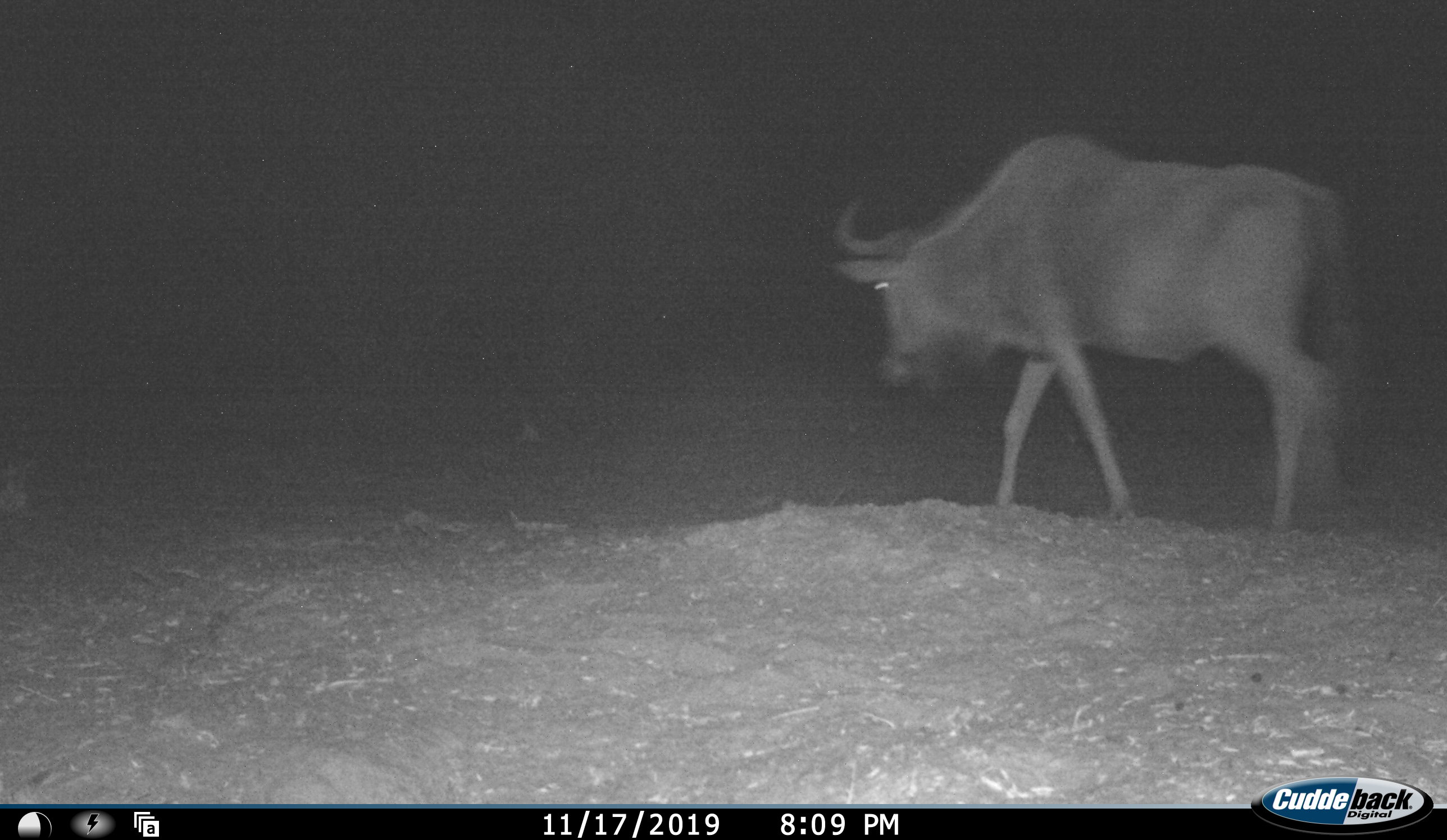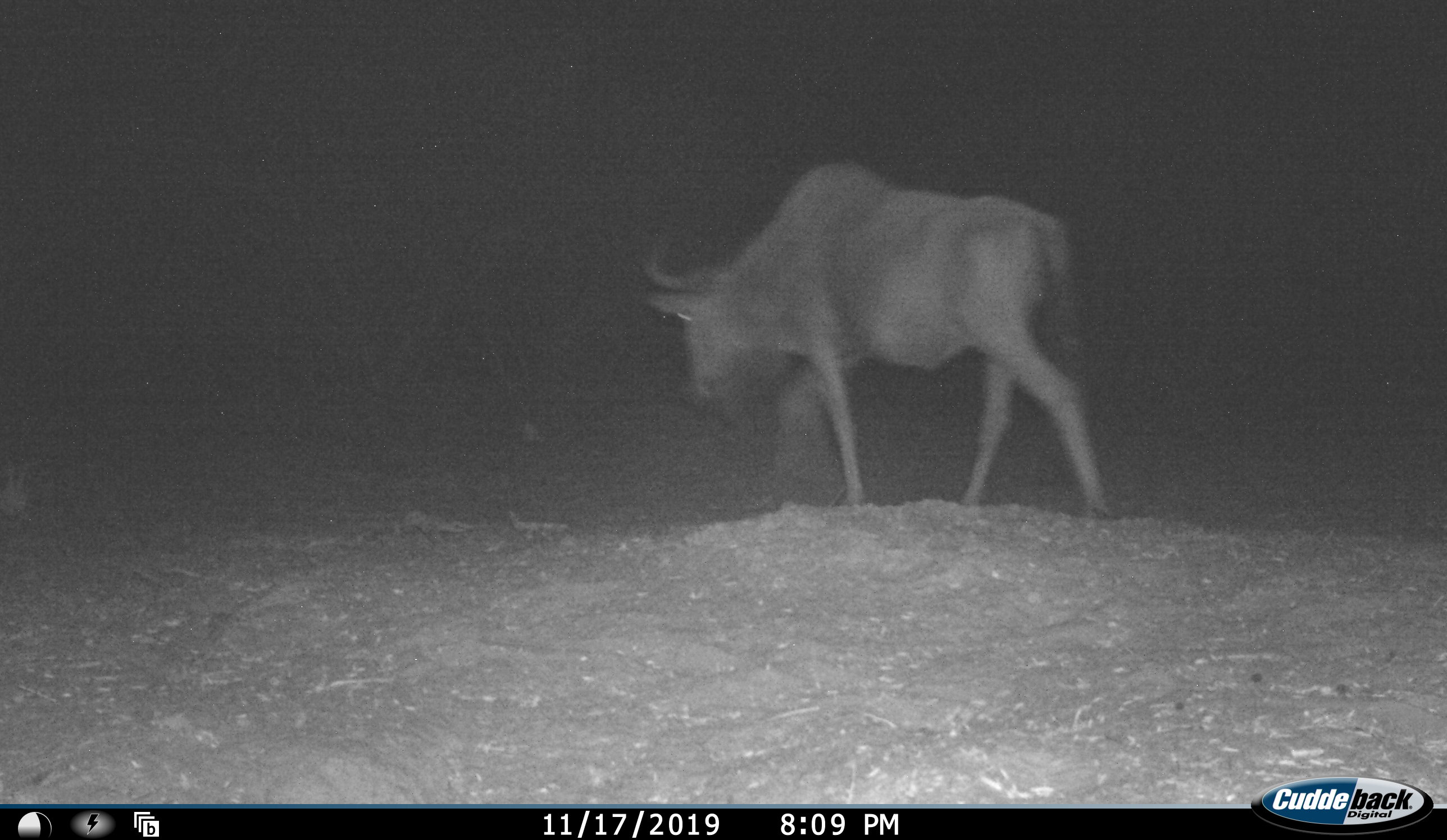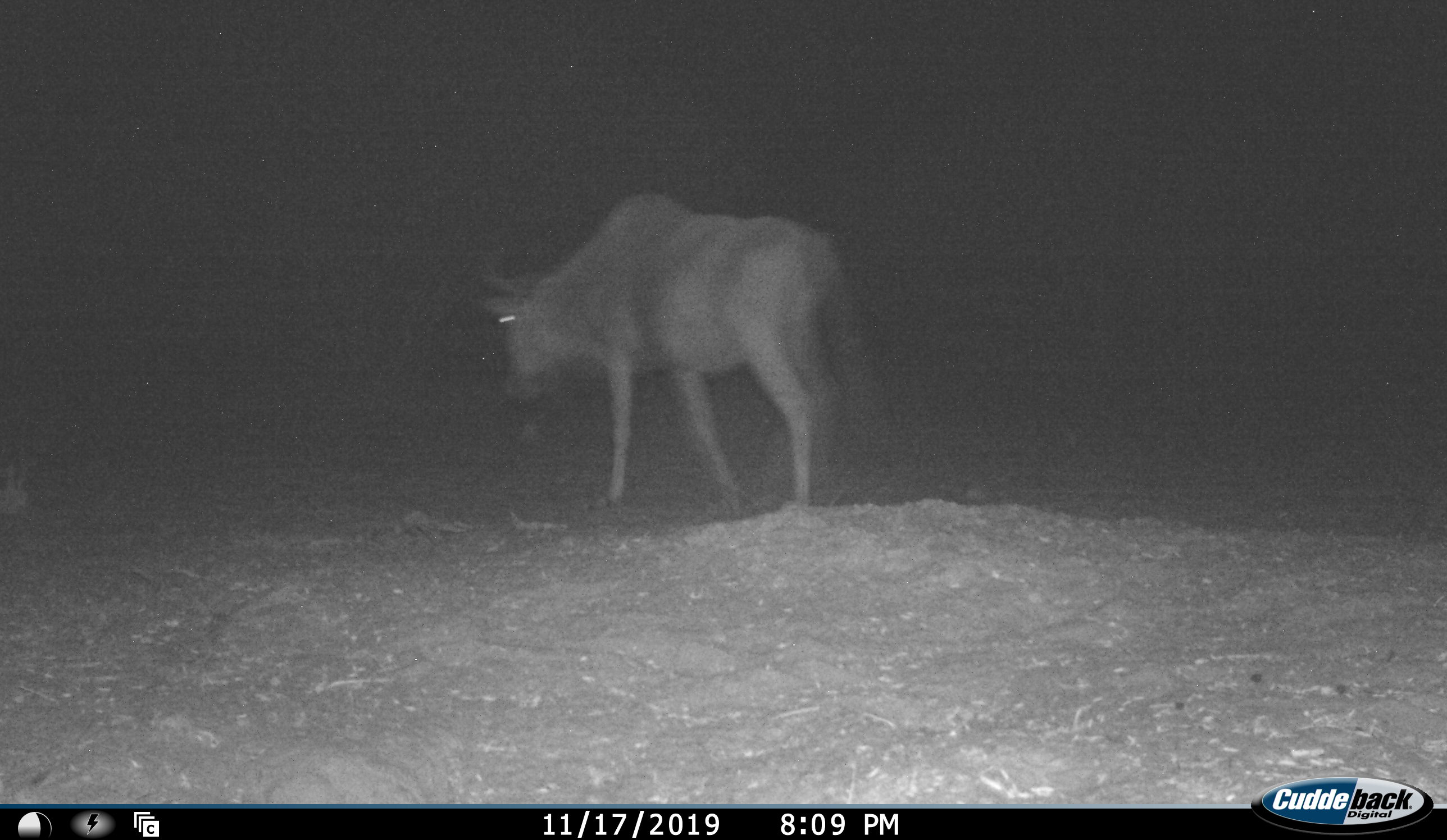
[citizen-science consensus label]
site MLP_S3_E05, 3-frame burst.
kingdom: Animalia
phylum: Chordata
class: Mammalia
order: Artiodactyla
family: Bovidae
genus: Connochaetes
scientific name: Connochaetes taurinus taurinus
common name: blue wildebeest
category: wildebeestblue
Wildebeestblue (blue wildebeest) (Connochaetes taurinus taurinus), count 1. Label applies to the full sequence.